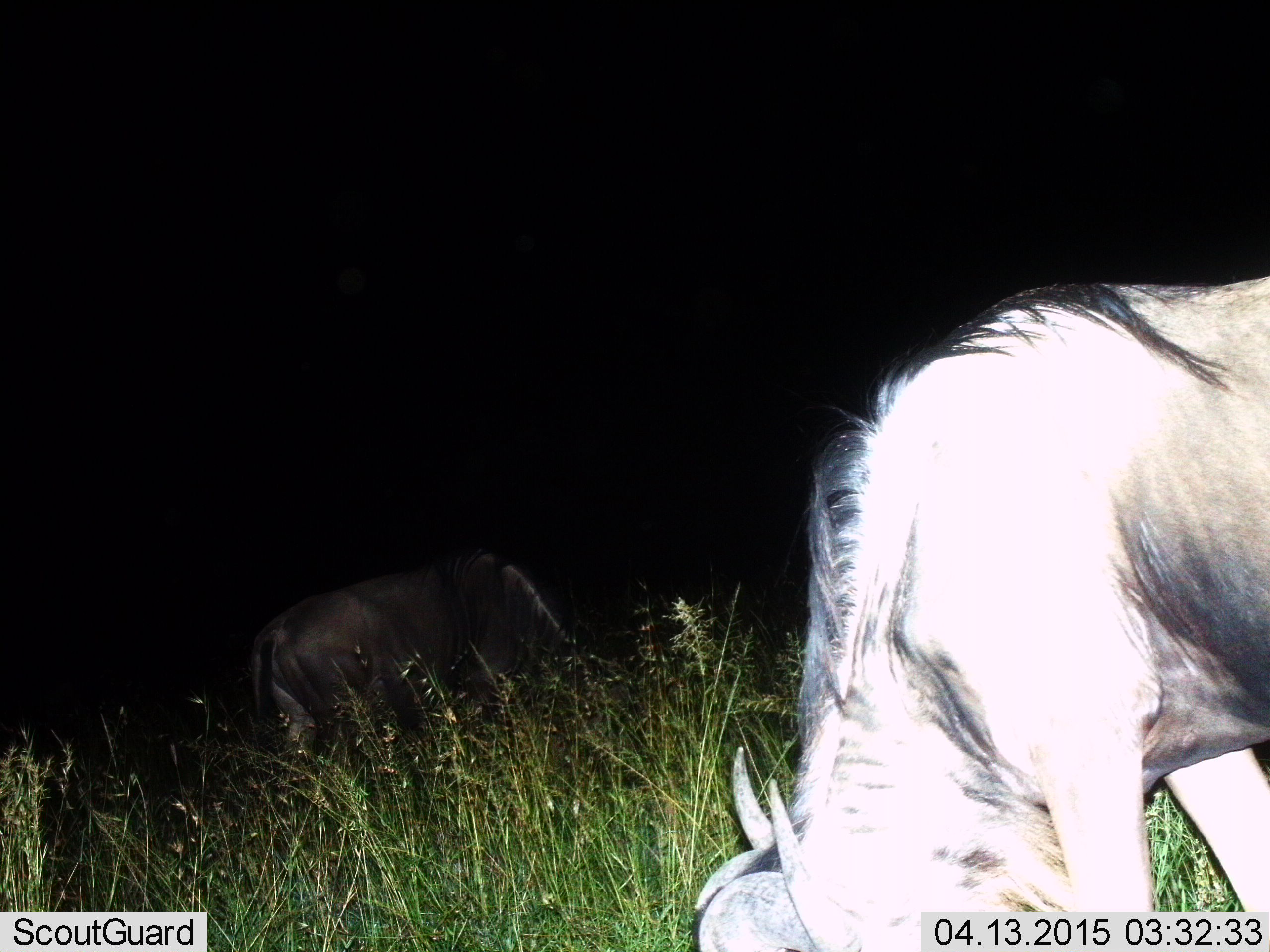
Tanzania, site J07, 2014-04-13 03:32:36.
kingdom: Animalia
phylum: Chordata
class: Mammalia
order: Artiodactyla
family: Bovidae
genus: Connochaetes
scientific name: Connochaetes taurinus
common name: blue wildebeest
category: wildebeest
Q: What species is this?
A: Wildebeest (blue wildebeest) (Connochaetes taurinus).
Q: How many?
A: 2.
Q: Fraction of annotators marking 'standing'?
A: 60%.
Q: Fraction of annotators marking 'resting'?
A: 0%.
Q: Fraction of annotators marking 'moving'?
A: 0%.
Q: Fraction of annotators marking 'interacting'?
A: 0%.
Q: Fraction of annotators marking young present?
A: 0%.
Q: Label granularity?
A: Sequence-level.